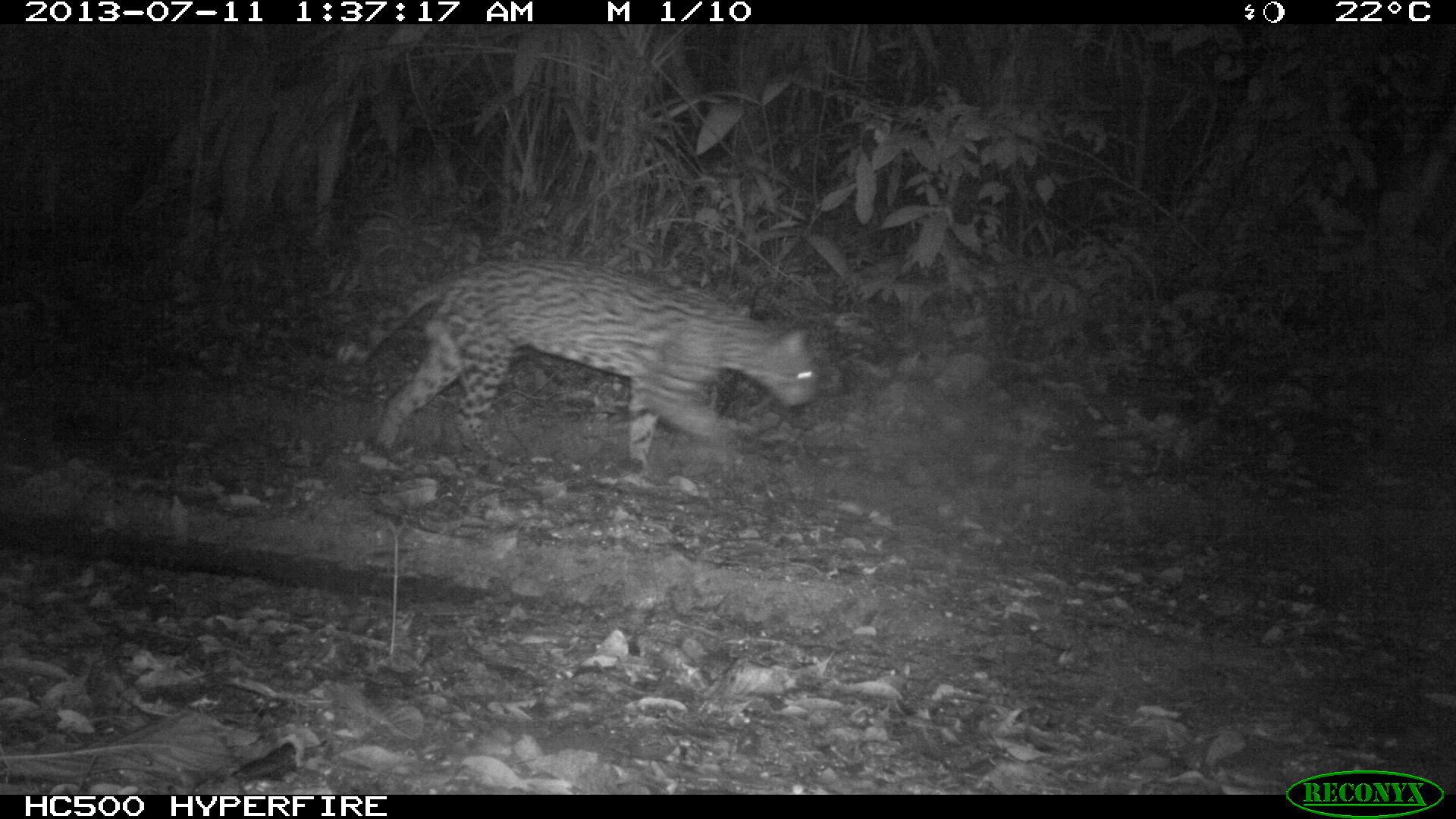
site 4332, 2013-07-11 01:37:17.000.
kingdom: Animalia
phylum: Chordata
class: Mammalia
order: Carnivora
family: Felidae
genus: Leopardus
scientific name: Leopardus pardalis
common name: ocelot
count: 1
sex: male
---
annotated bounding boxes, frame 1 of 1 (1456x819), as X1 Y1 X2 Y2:
leopardus pardalis: 336 254 816 479